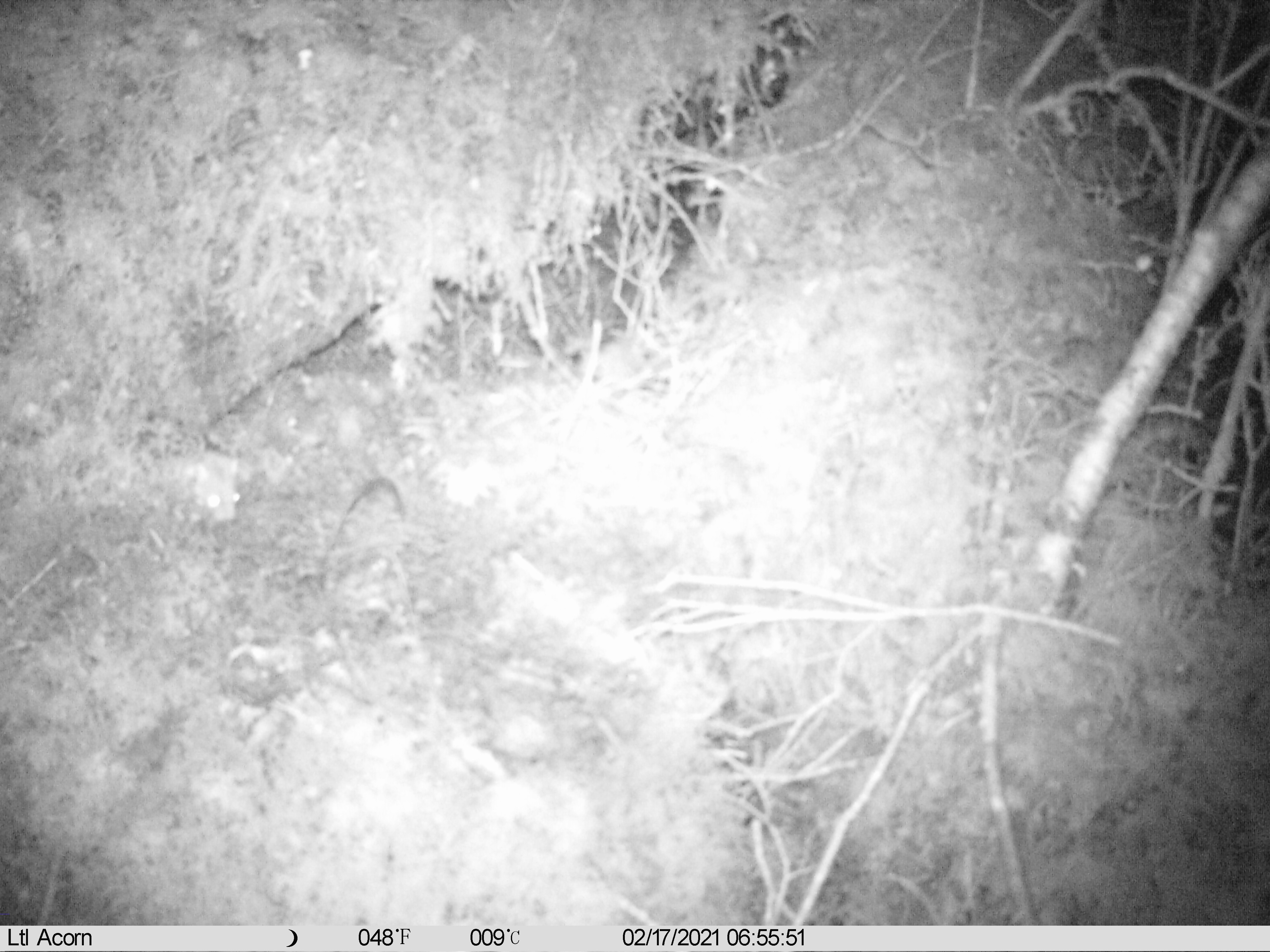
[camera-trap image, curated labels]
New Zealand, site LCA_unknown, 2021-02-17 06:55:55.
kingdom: Animalia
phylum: Chordata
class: Mammalia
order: Carnivora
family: Mustelidae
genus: Mustela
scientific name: Mustela erminea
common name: stoat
Stoat (Mustela erminea).